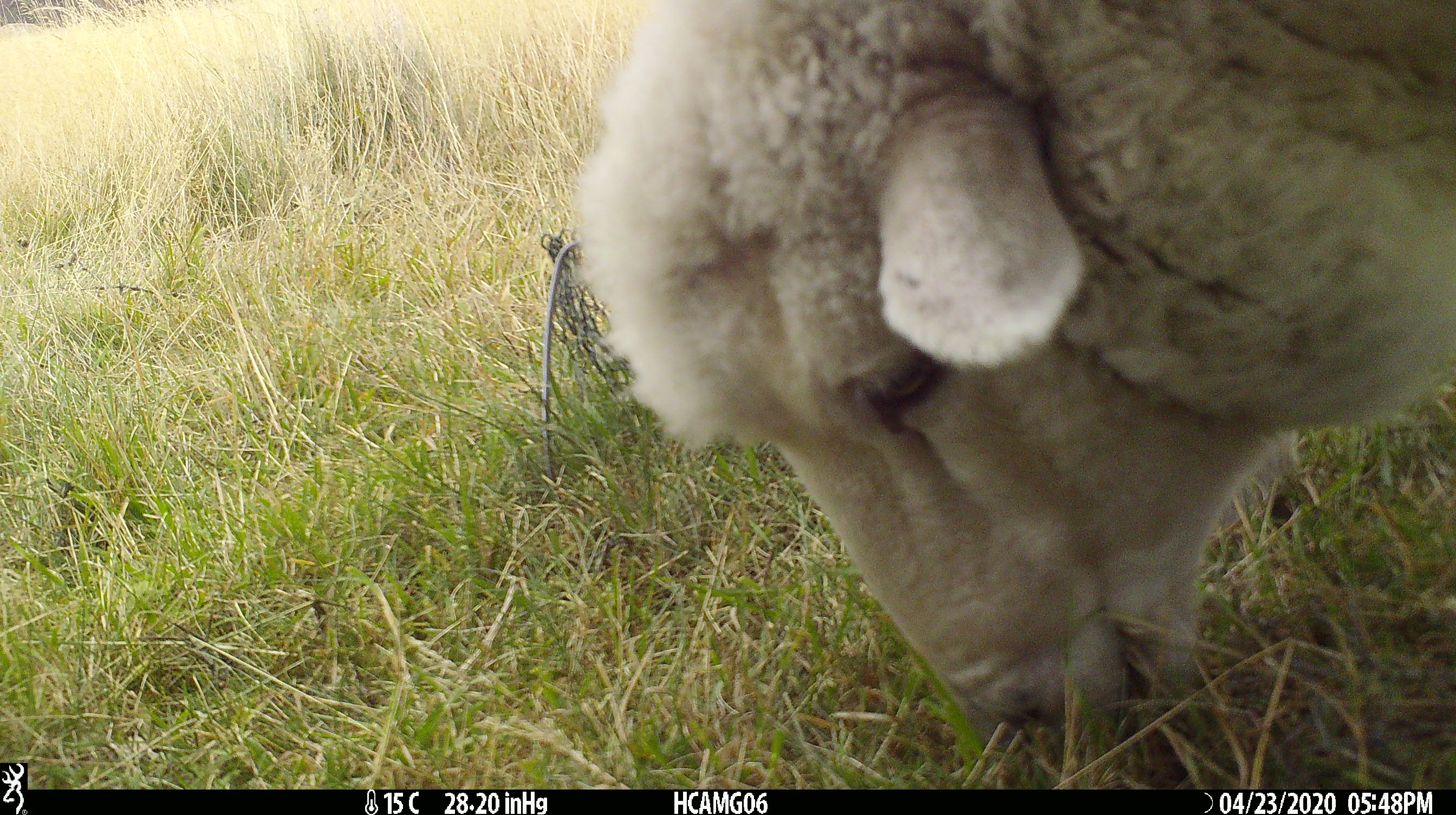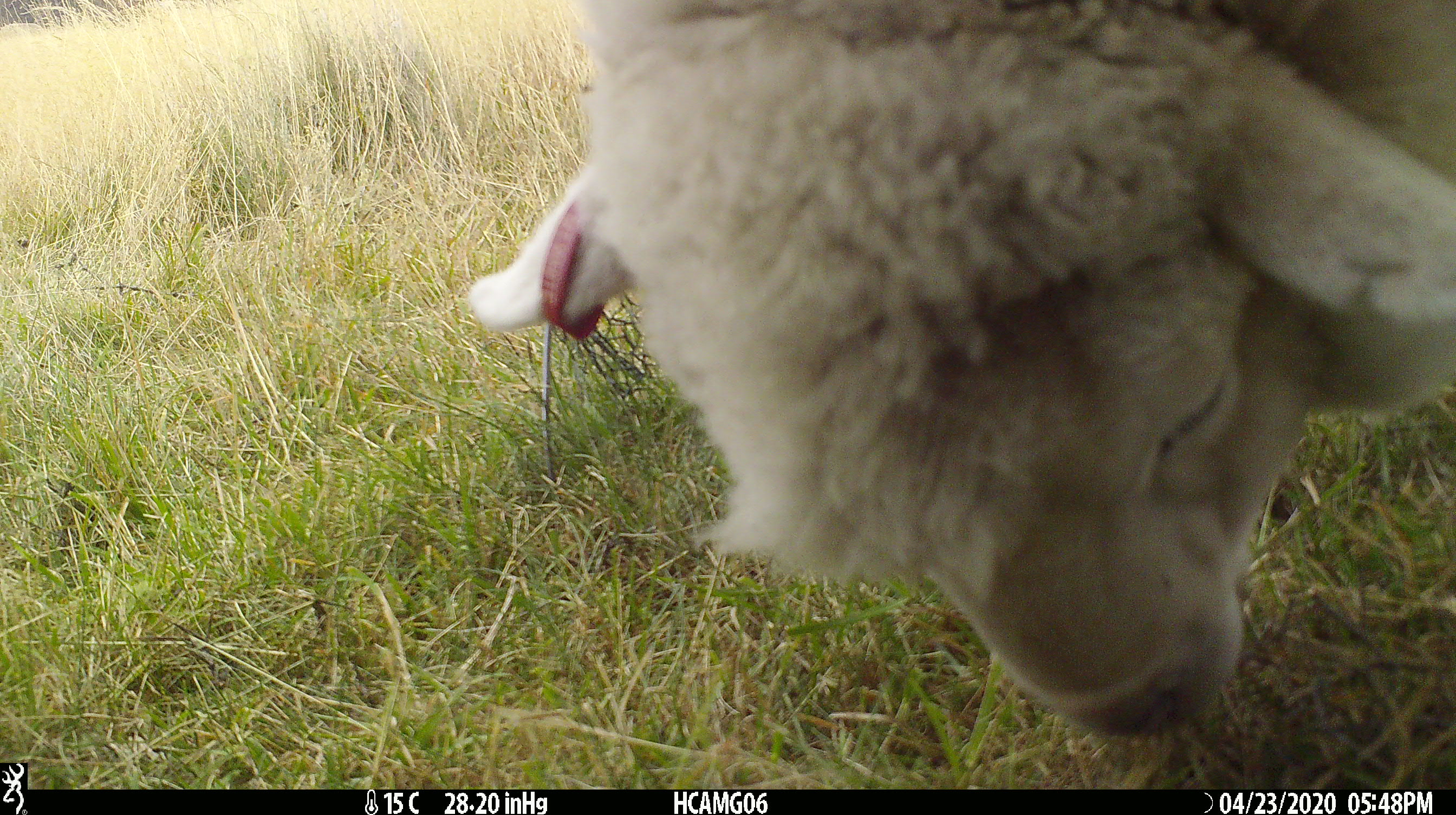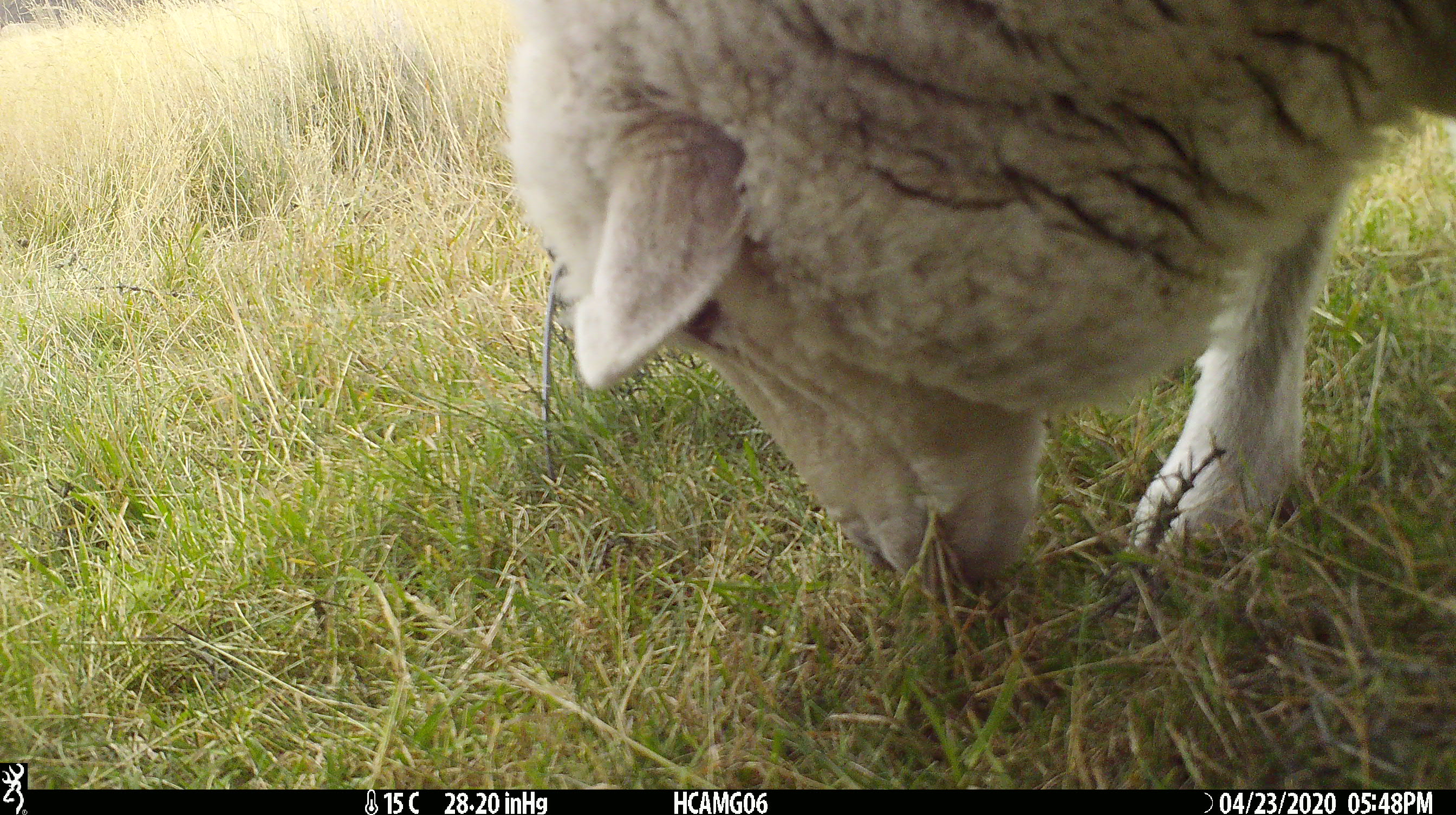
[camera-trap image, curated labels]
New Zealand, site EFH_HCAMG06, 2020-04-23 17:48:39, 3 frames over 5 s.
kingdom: Animalia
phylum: Chordata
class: Mammalia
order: Artiodactyla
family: Bovidae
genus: Ovis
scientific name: Ovis aries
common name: domestic sheep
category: sheep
Sheep (domestic sheep) (Ovis aries).